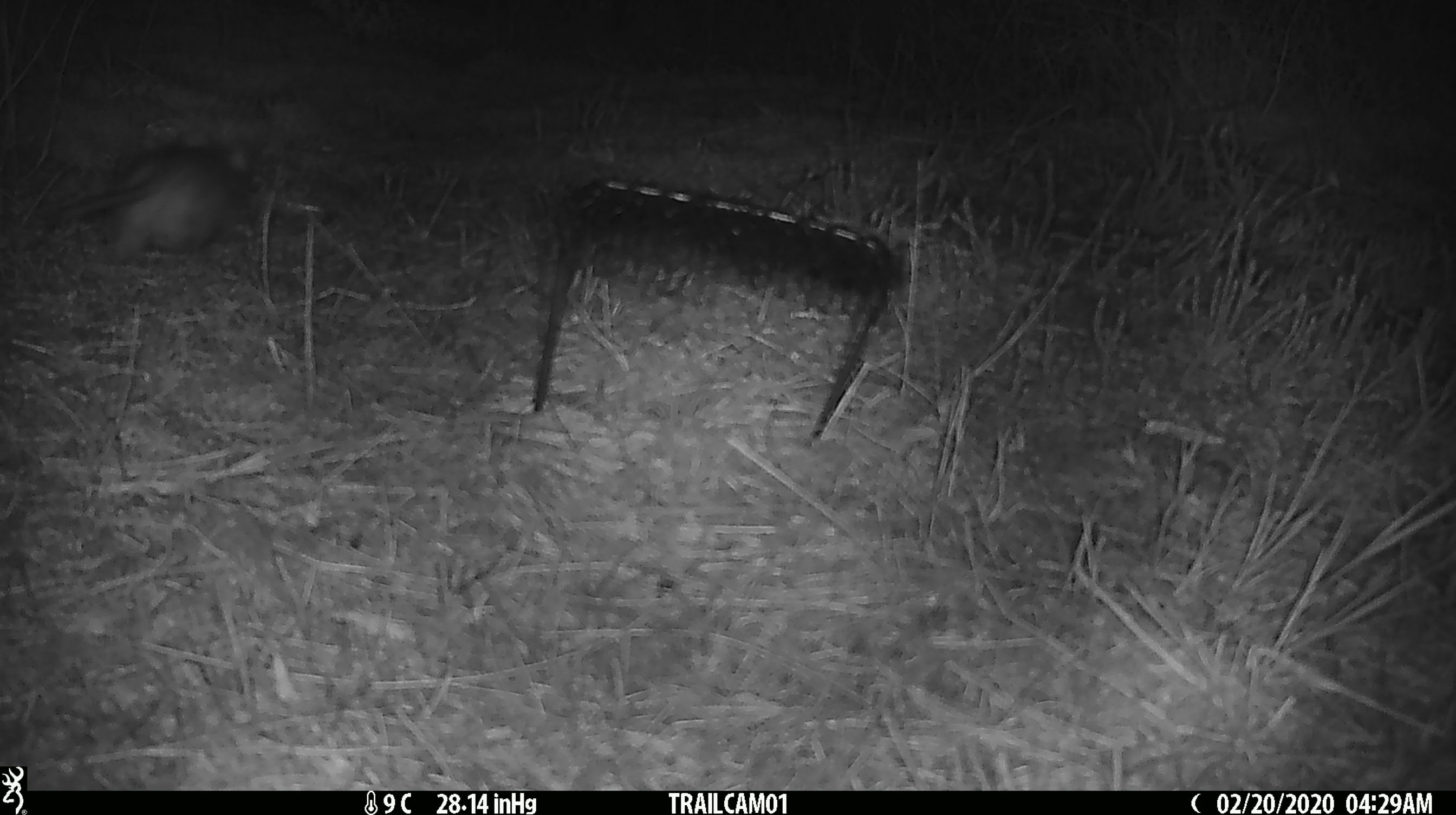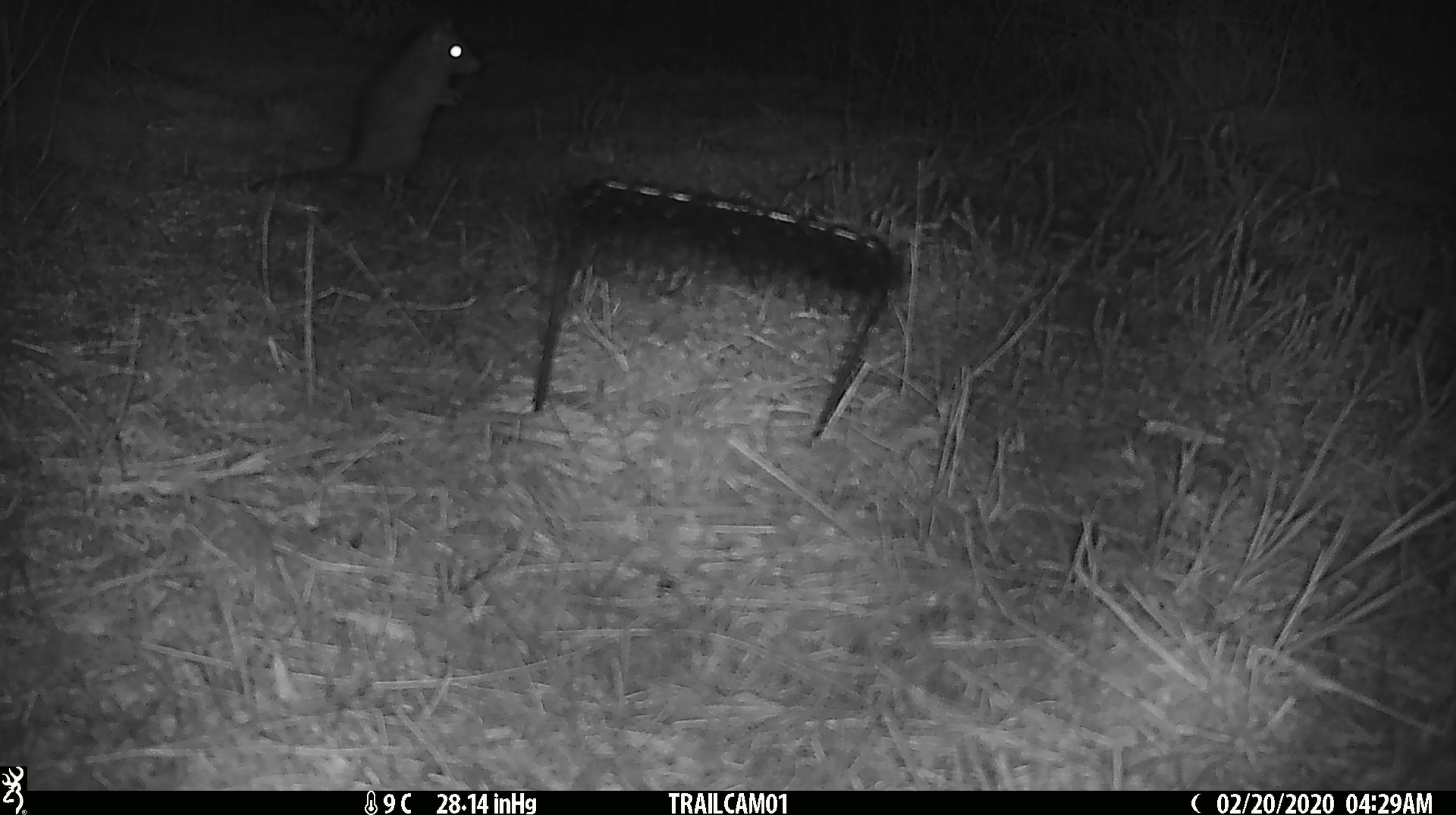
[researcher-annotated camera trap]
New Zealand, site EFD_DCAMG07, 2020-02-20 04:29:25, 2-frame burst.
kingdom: Animalia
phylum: Chordata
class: Mammalia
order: Rodentia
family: Muridae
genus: Rattus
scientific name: Rattus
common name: rat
Rat (Rattus).